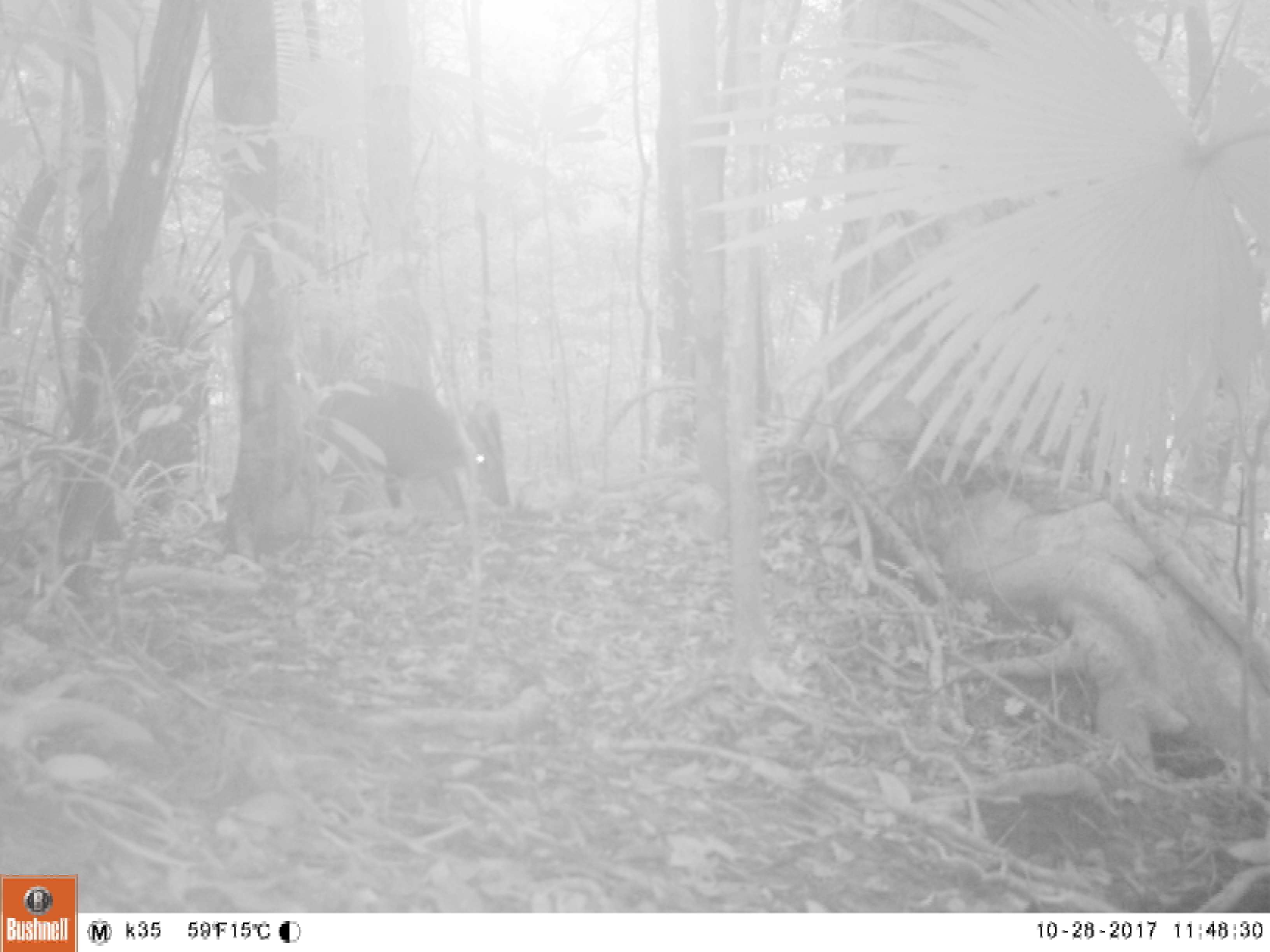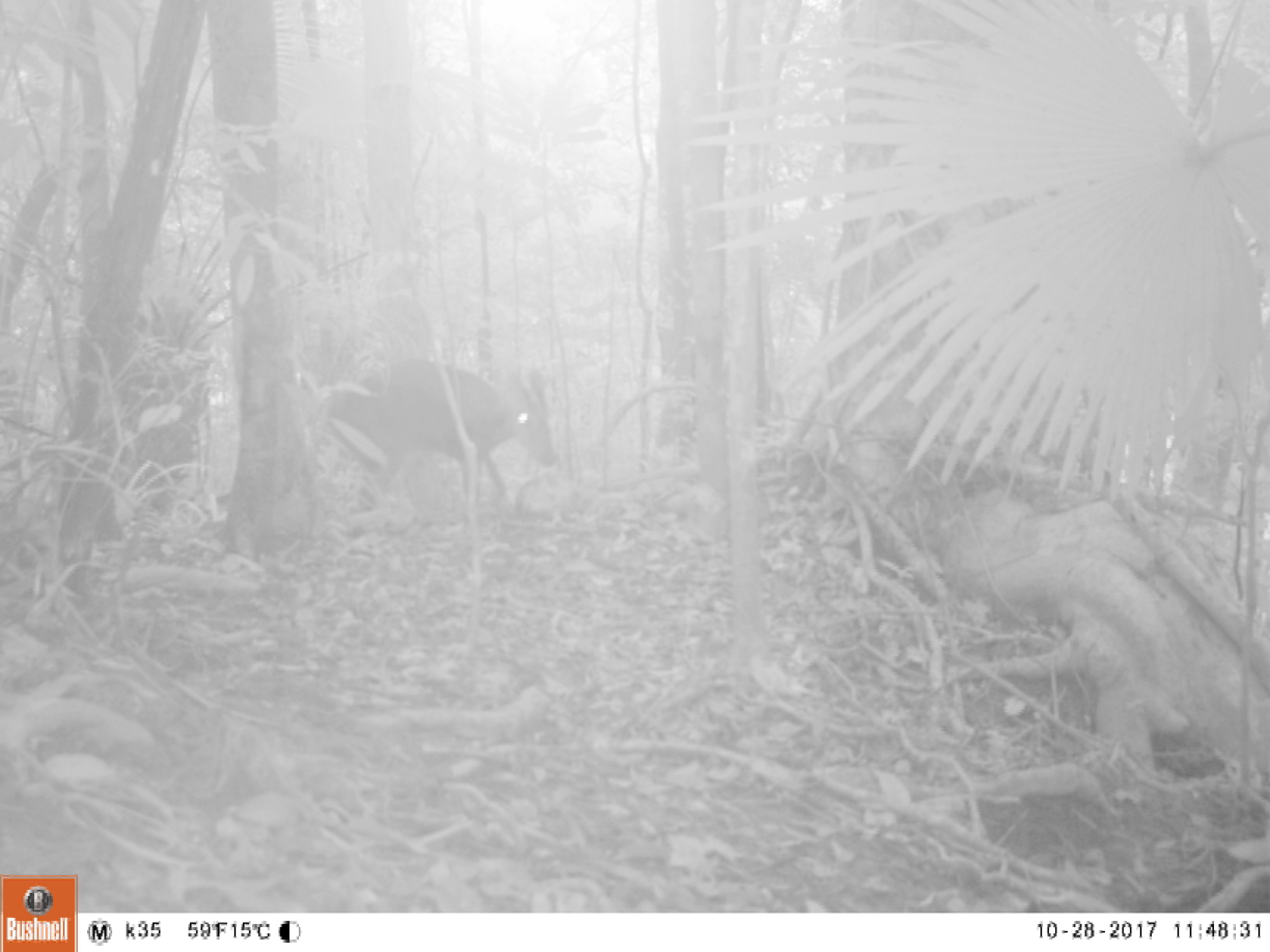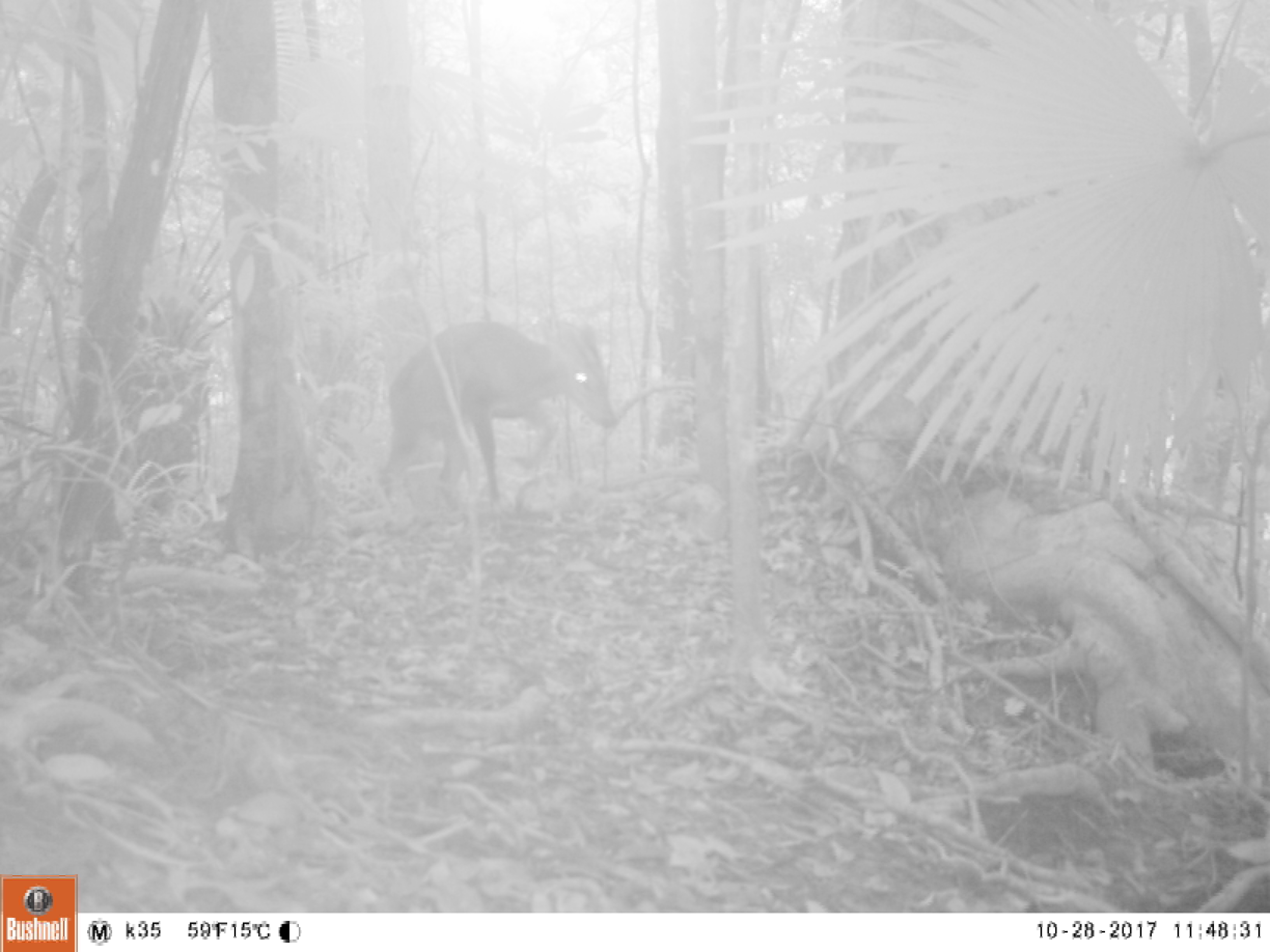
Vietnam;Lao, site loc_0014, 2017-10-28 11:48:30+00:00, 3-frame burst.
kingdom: Animalia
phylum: Chordata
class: Mammalia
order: Artiodactyla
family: Cervidae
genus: Muntiacus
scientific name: Muntiacus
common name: muntjacs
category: unidentified muntjac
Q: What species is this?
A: Unidentified muntjac (muntjacs) (Muntiacus).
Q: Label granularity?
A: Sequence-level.